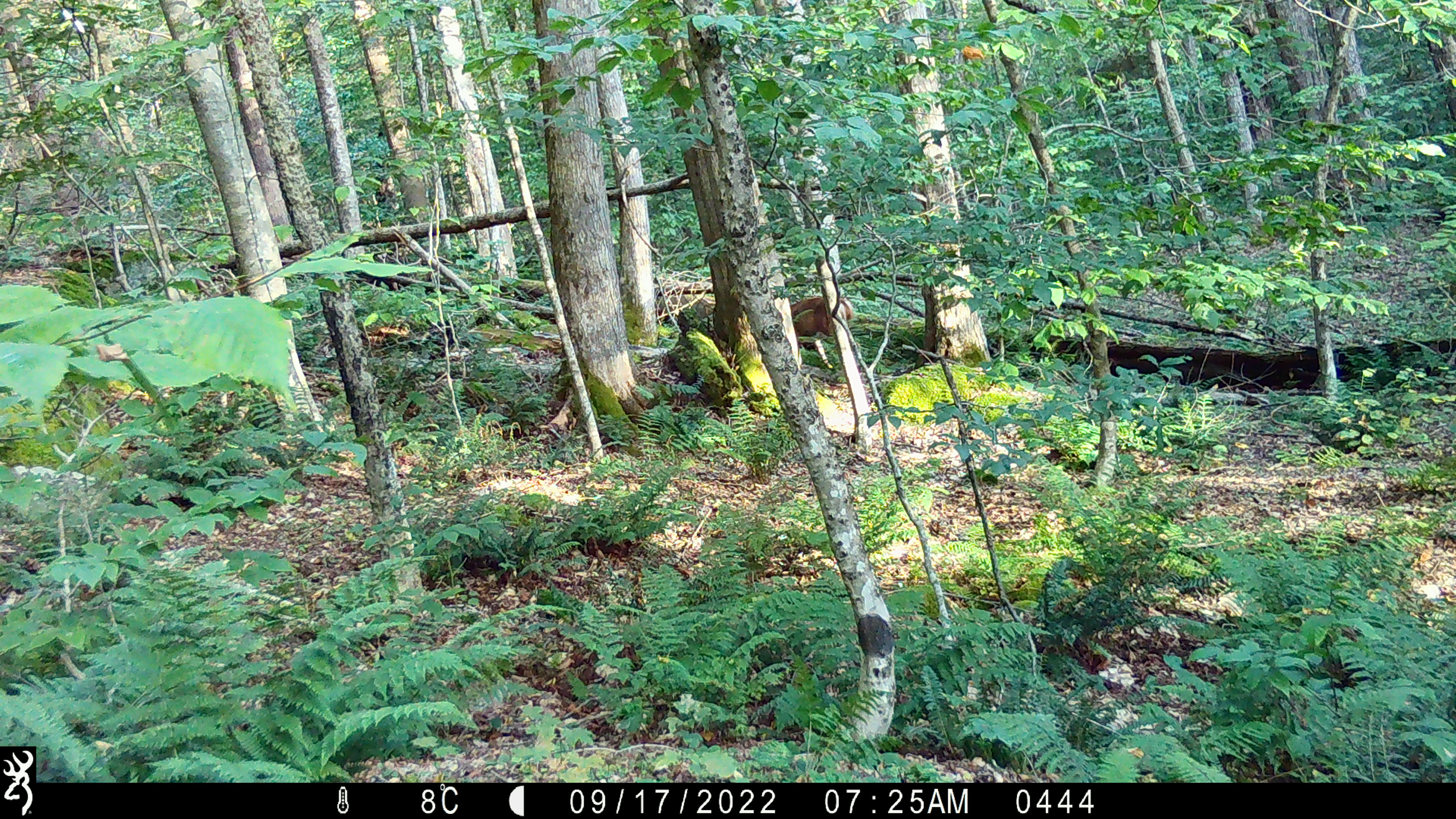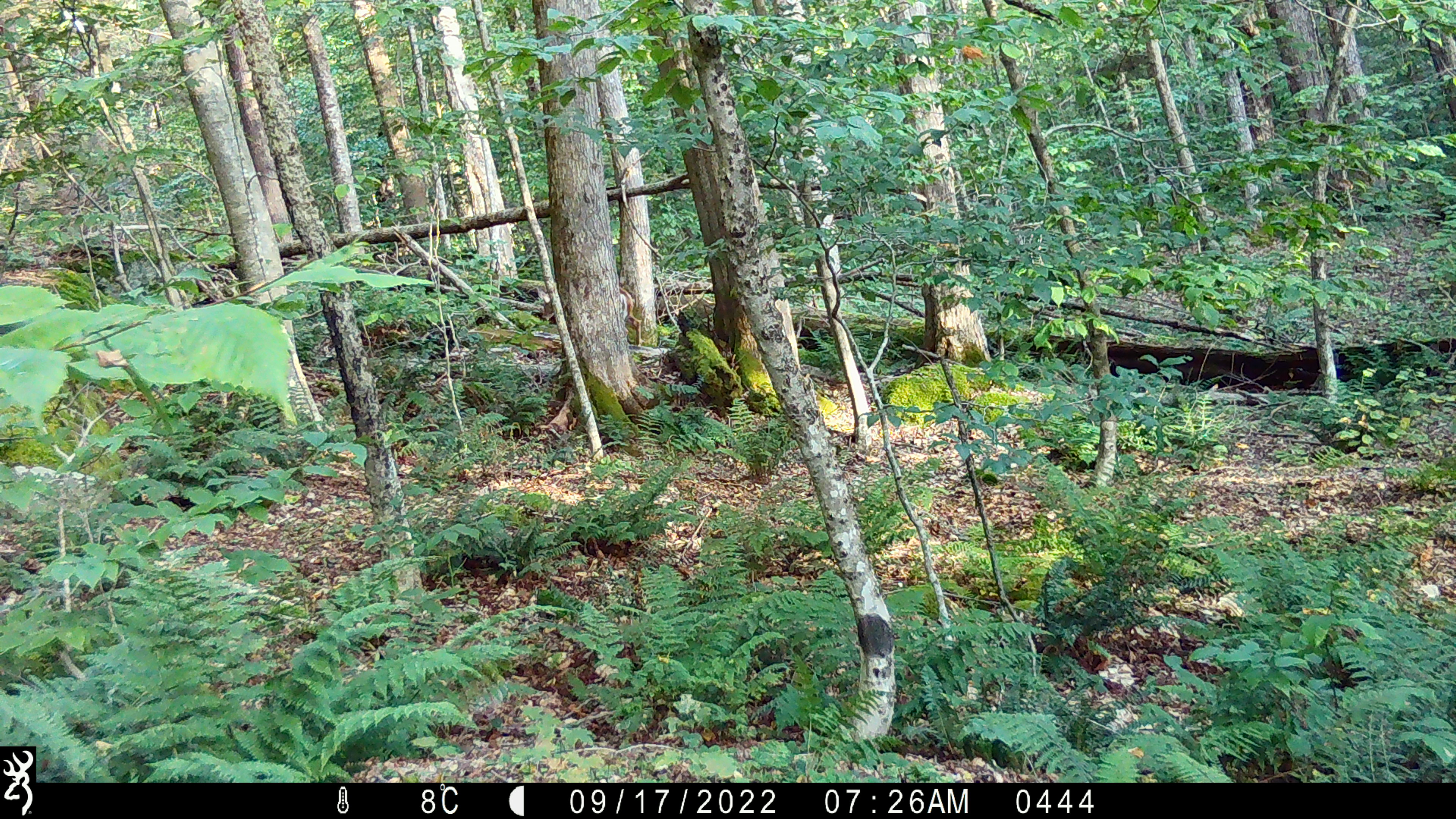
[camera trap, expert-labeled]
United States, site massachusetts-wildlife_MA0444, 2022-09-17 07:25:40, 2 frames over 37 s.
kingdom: Animalia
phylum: Chordata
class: Mammalia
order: Artiodactyla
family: Cervidae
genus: Odocoileus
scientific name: Odocoileus virginianus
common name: white-tailed deer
White-tailed deer (Odocoileus virginianus).